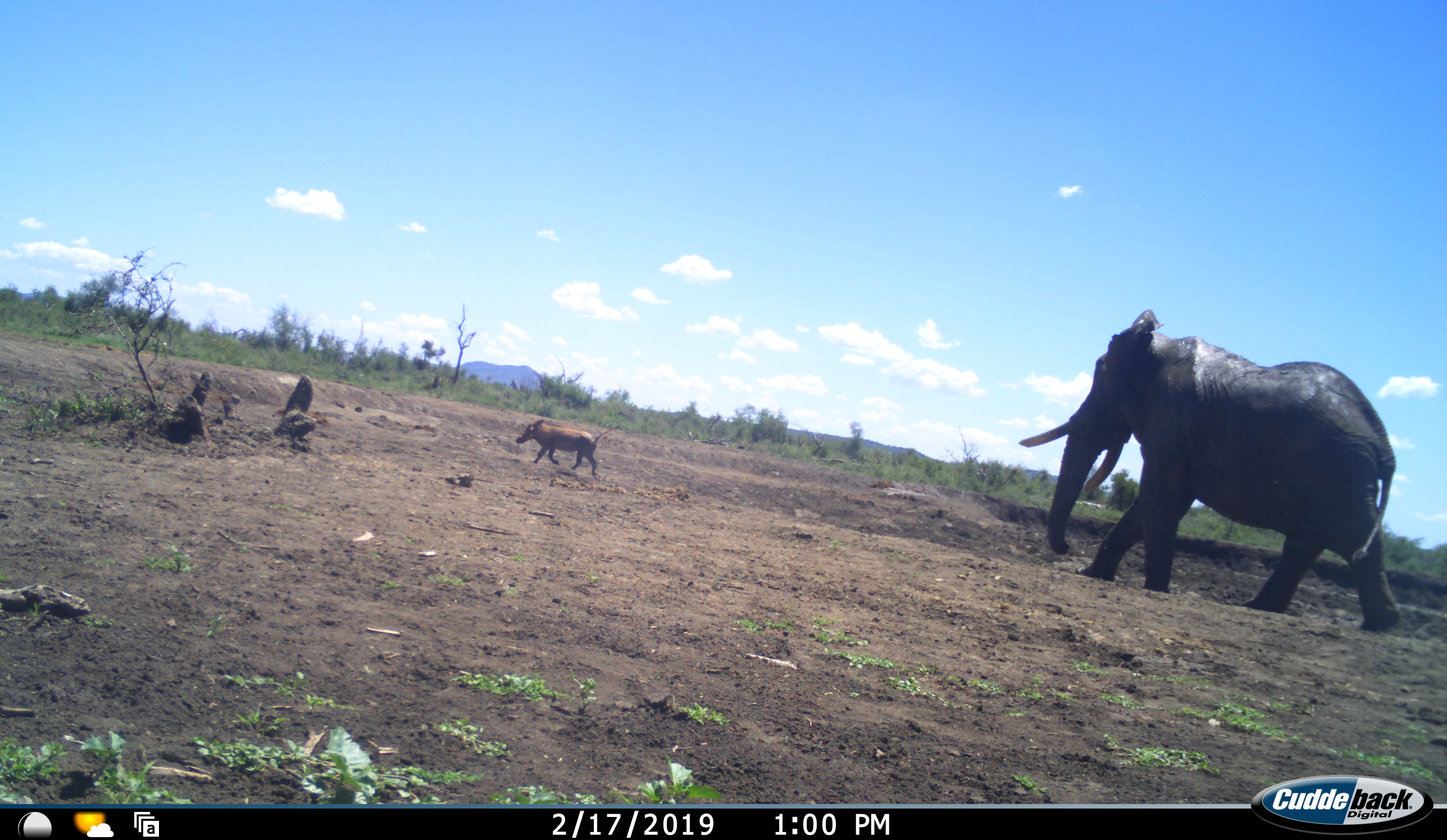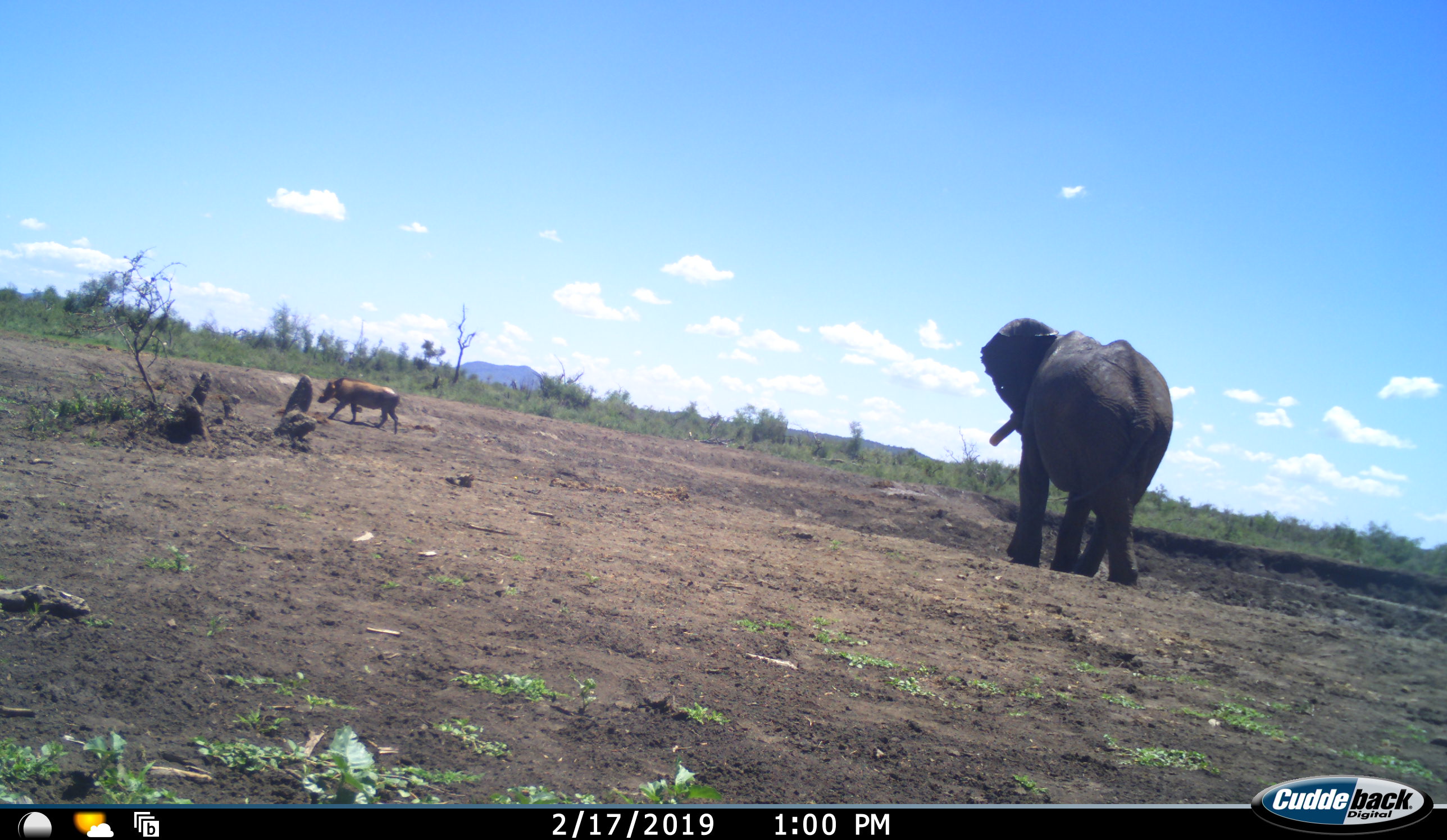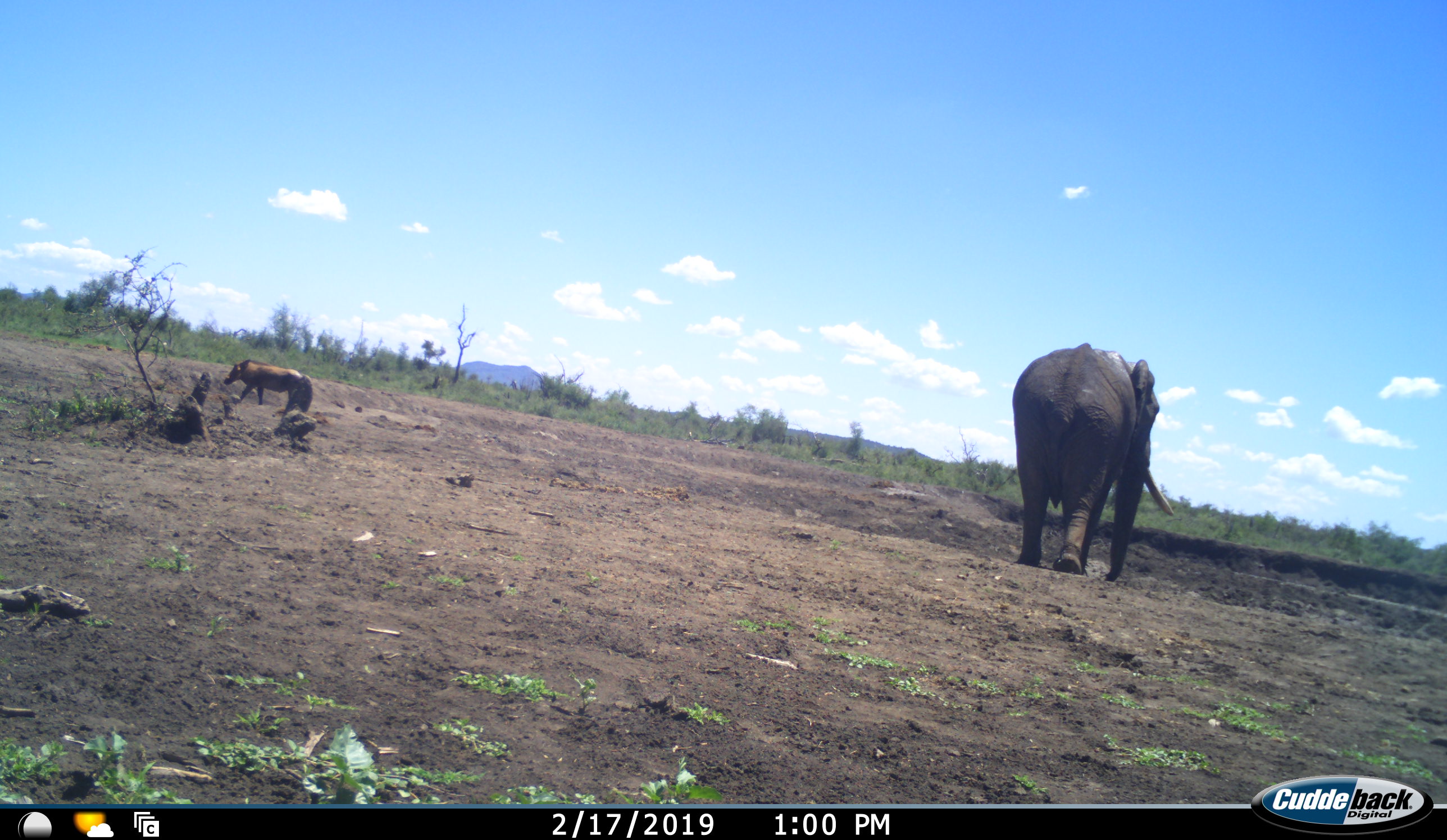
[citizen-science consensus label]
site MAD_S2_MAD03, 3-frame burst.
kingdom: Animalia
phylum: Chordata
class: Mammalia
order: Proboscidea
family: Elephantidae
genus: Loxodonta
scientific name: Loxodonta africana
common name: african bush elephant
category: elephant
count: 1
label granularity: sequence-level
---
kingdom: Animalia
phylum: Chordata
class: Mammalia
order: Artiodactyla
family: Suidae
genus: Phacochoerus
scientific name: Phacochoerus africanus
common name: warthog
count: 1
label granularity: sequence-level